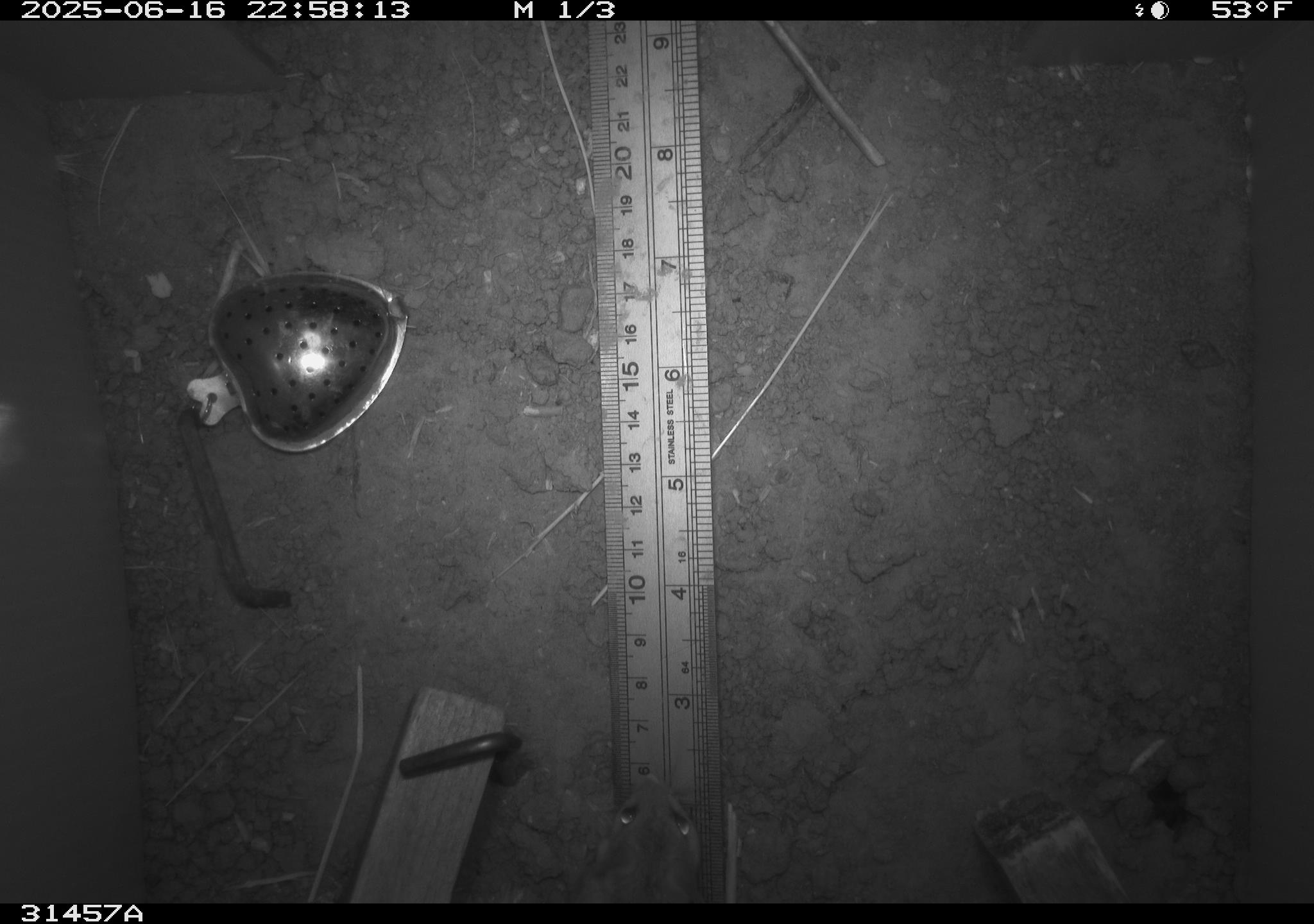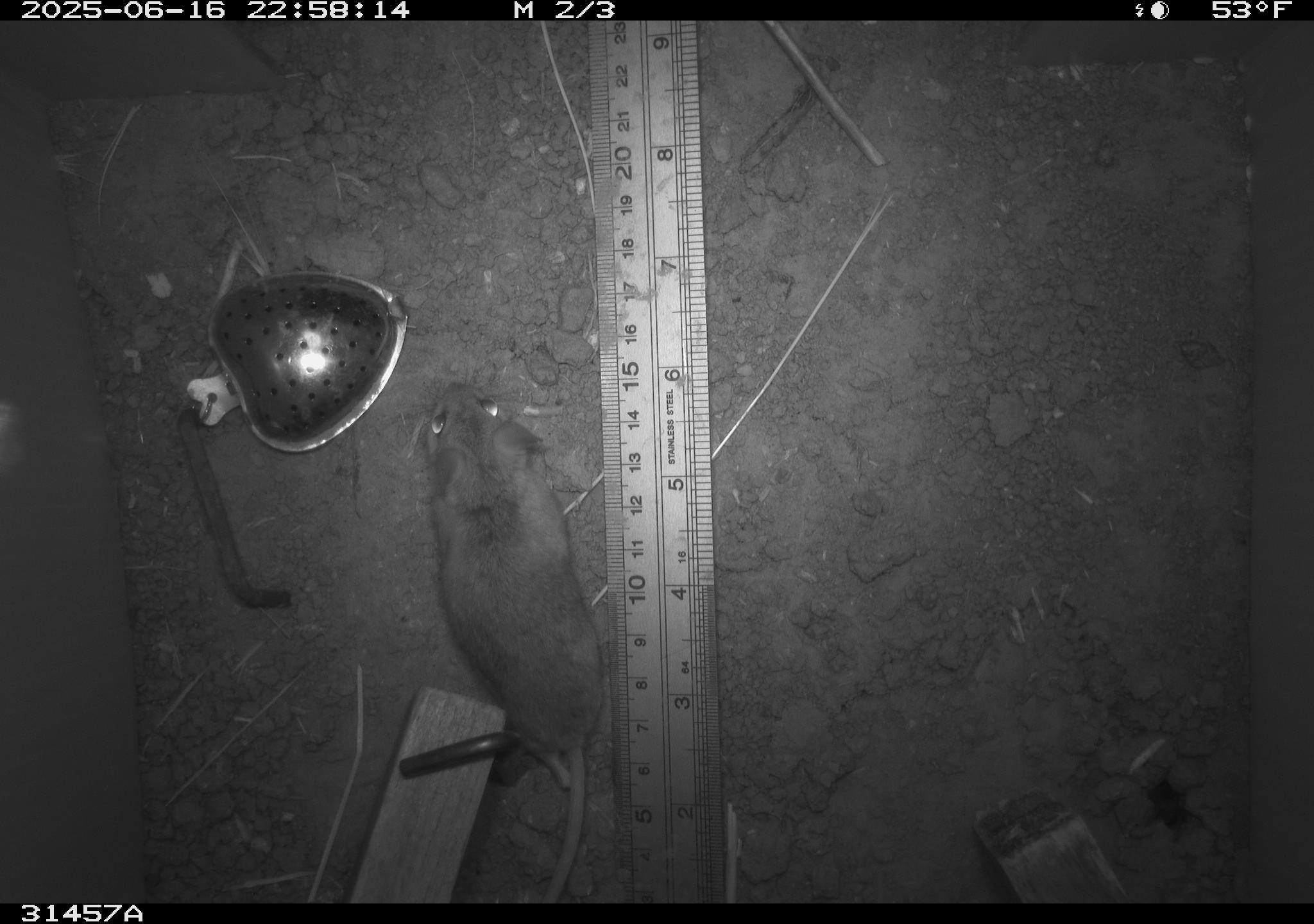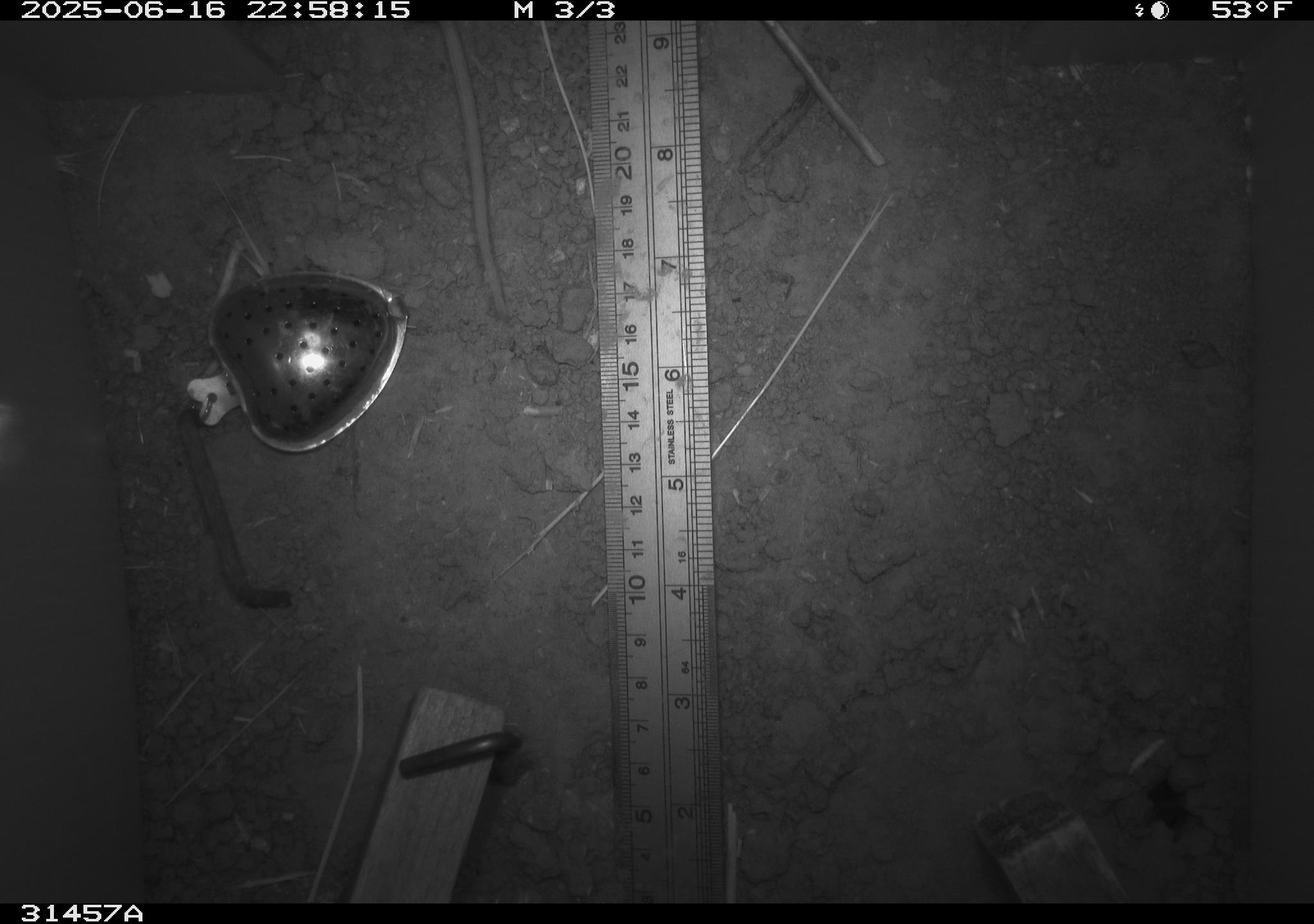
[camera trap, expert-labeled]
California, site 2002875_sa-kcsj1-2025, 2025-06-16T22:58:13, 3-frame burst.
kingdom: Animalia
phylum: Chordata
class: Mammalia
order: Rodentia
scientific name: Rodentia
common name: rodent